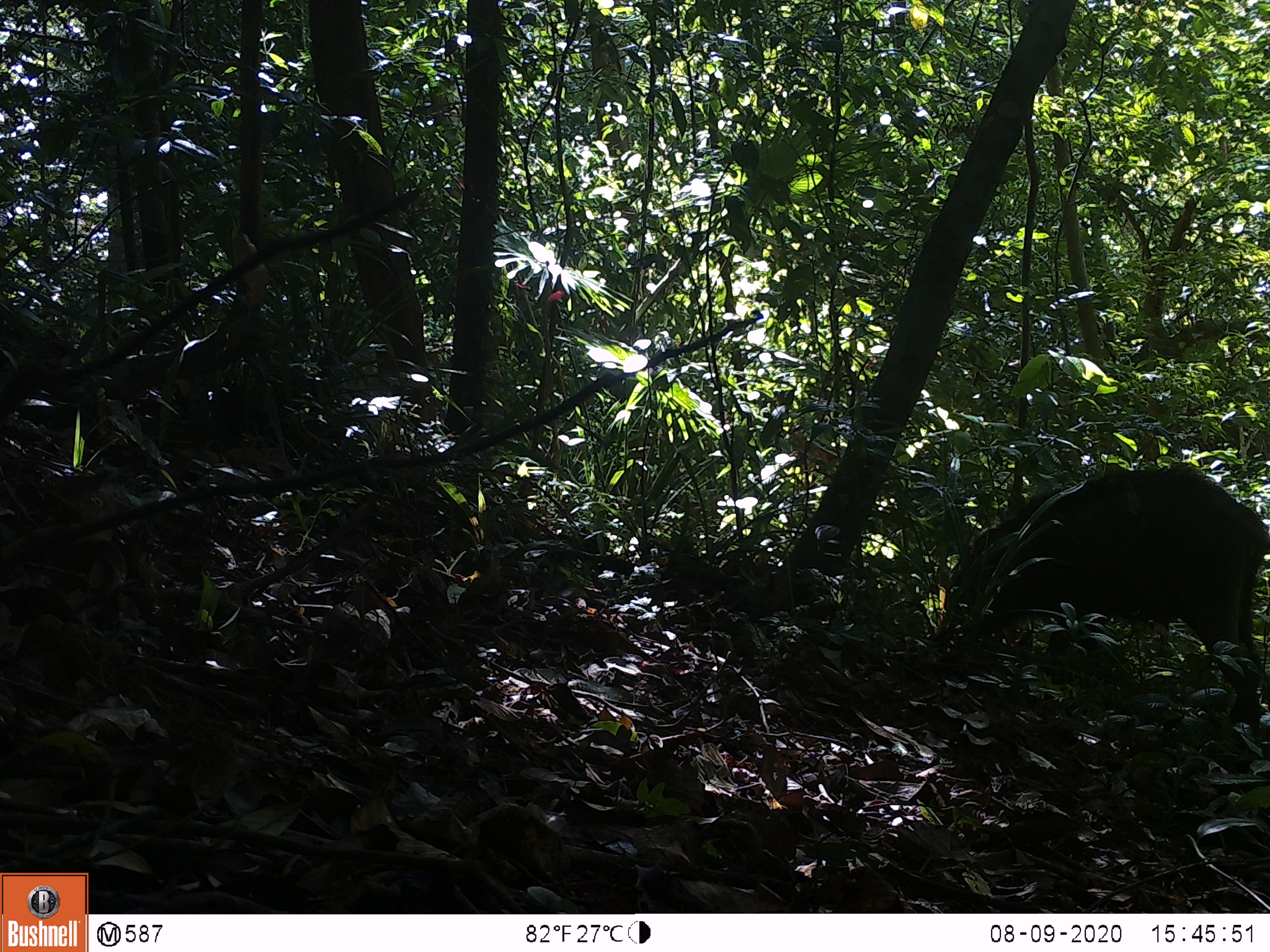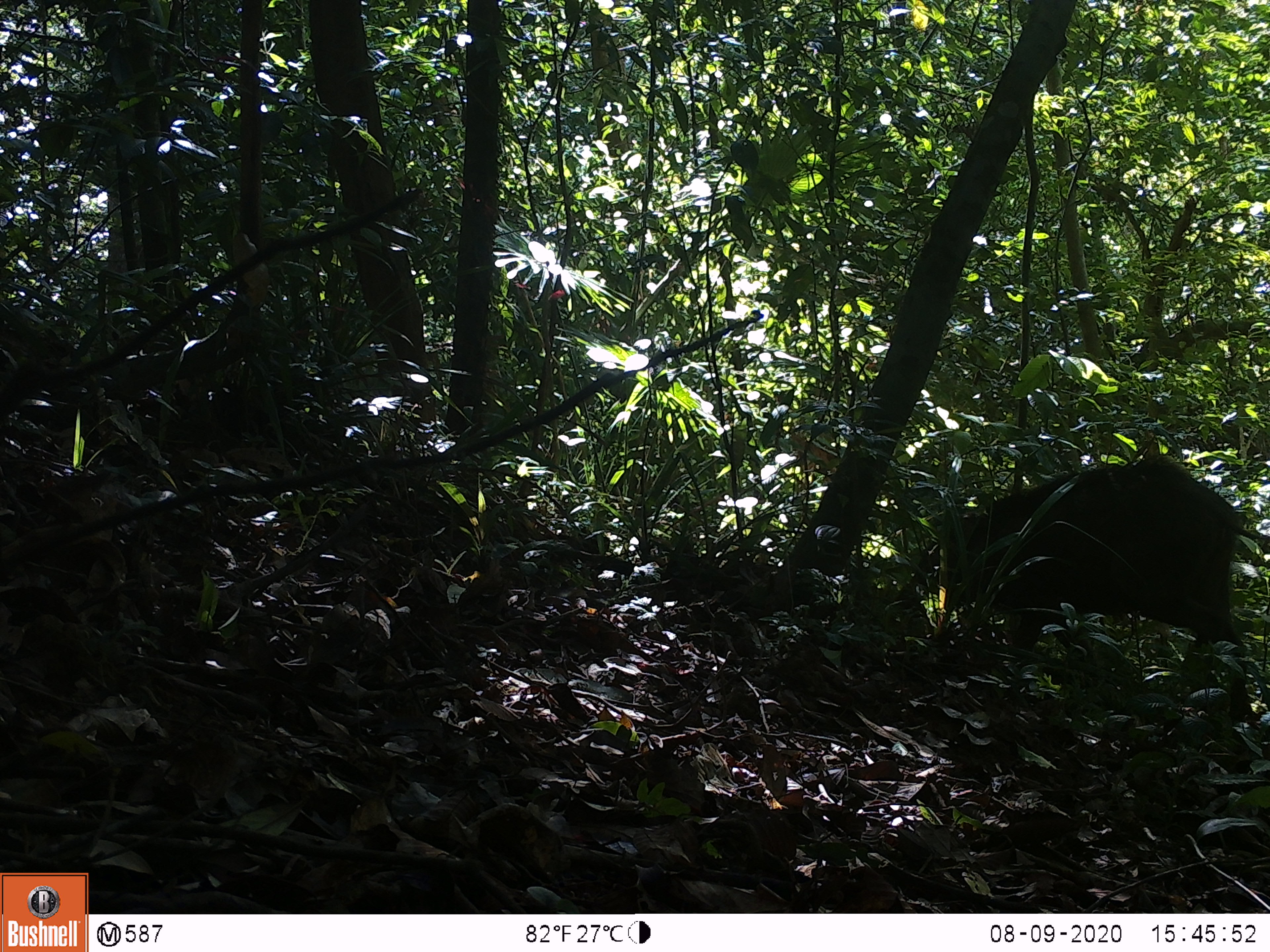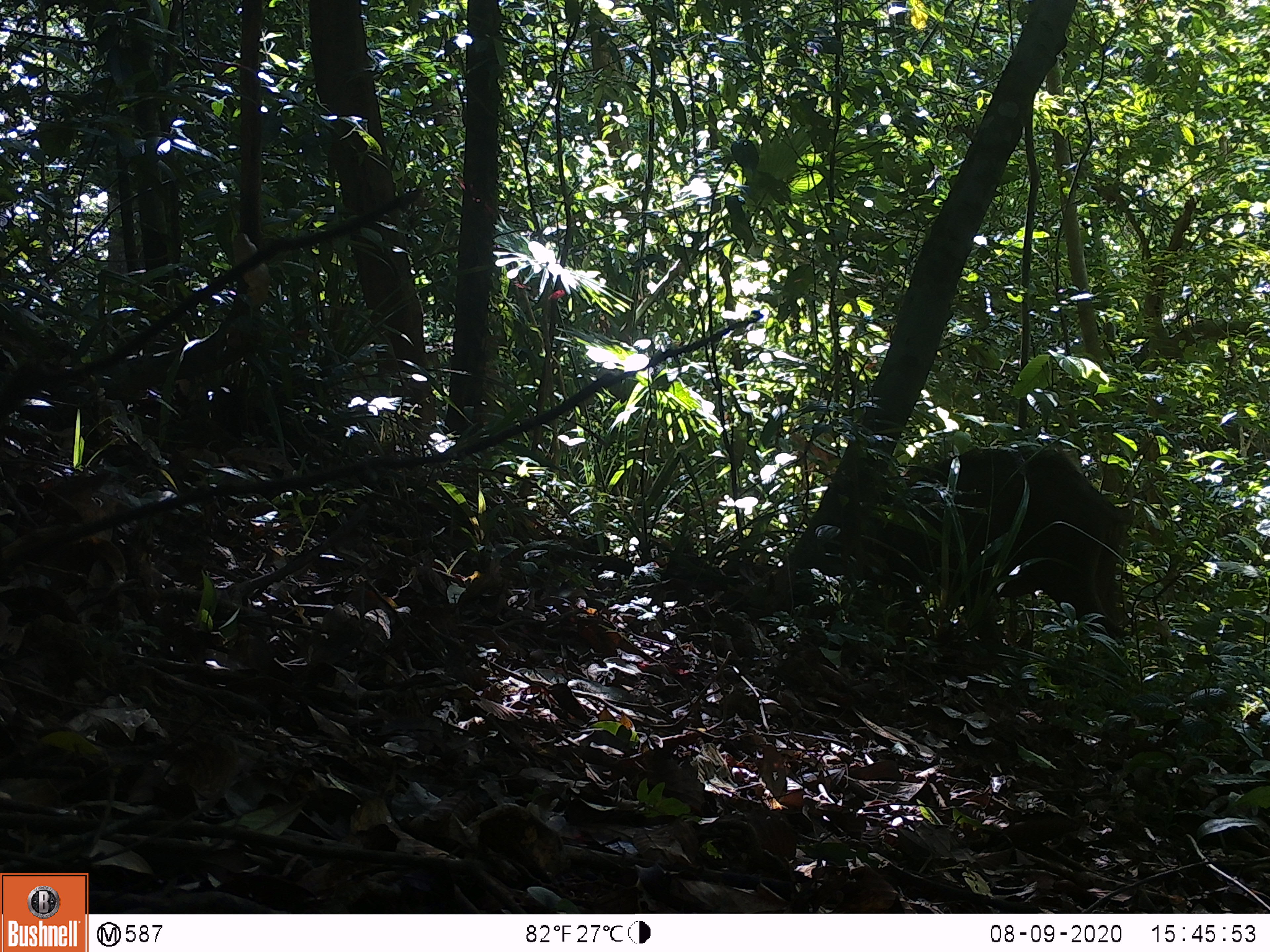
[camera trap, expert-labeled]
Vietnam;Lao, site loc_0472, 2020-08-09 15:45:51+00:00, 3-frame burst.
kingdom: Animalia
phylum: Chordata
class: Mammalia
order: Artiodactyla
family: Suidae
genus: Sus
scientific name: Sus scrofa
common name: eurasian wild pig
Eurasian wild pig (Sus scrofa). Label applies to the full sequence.